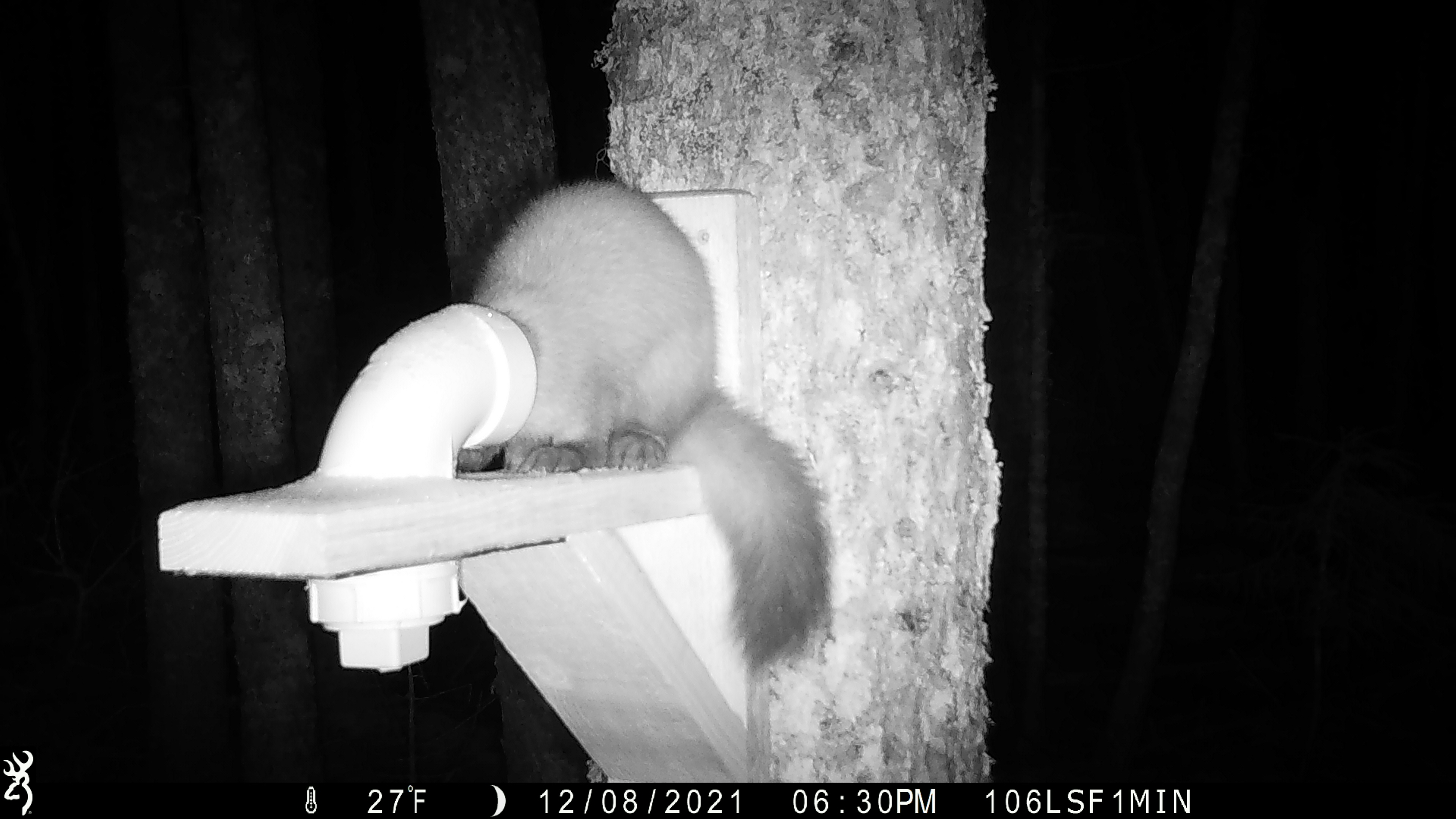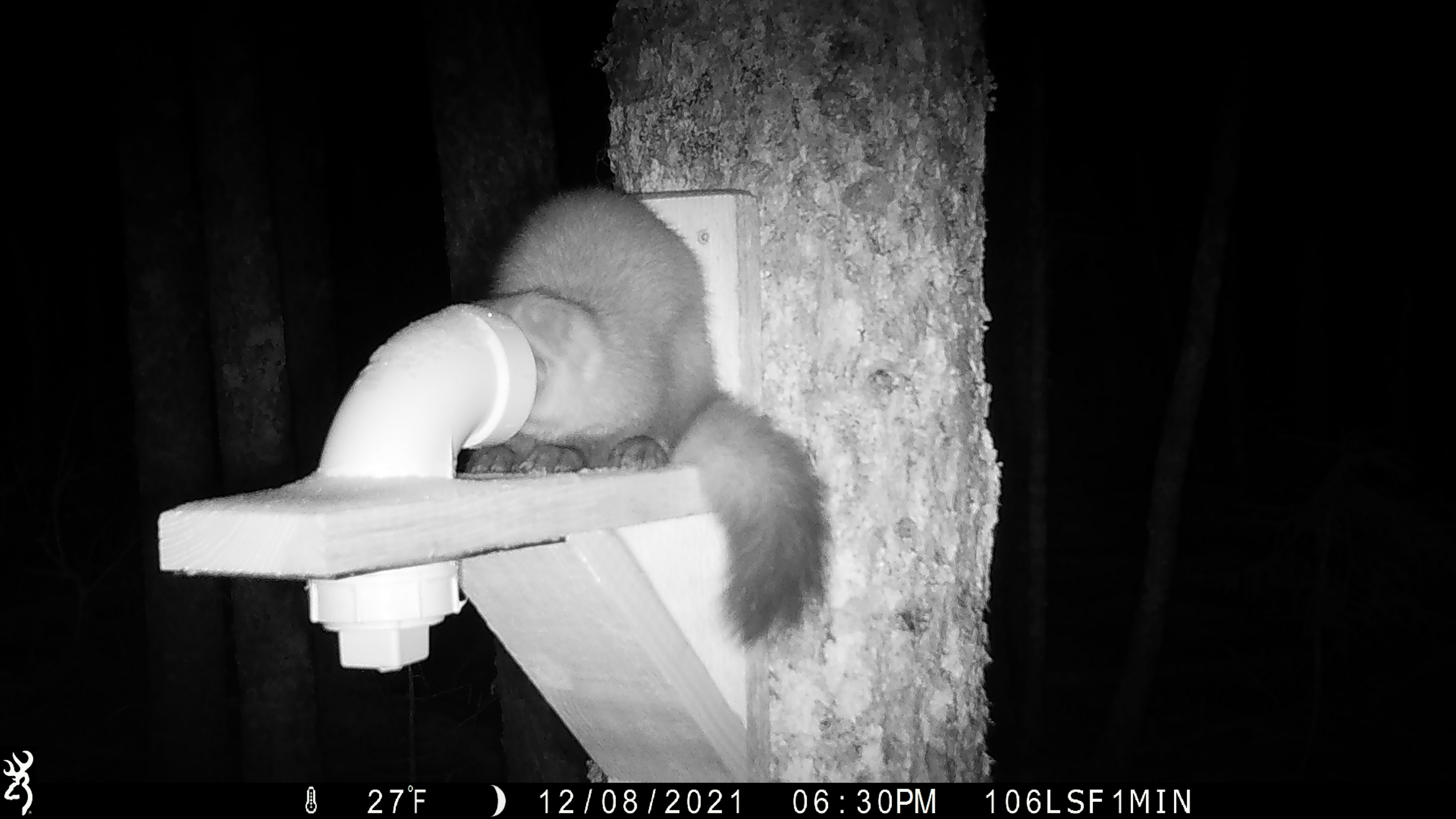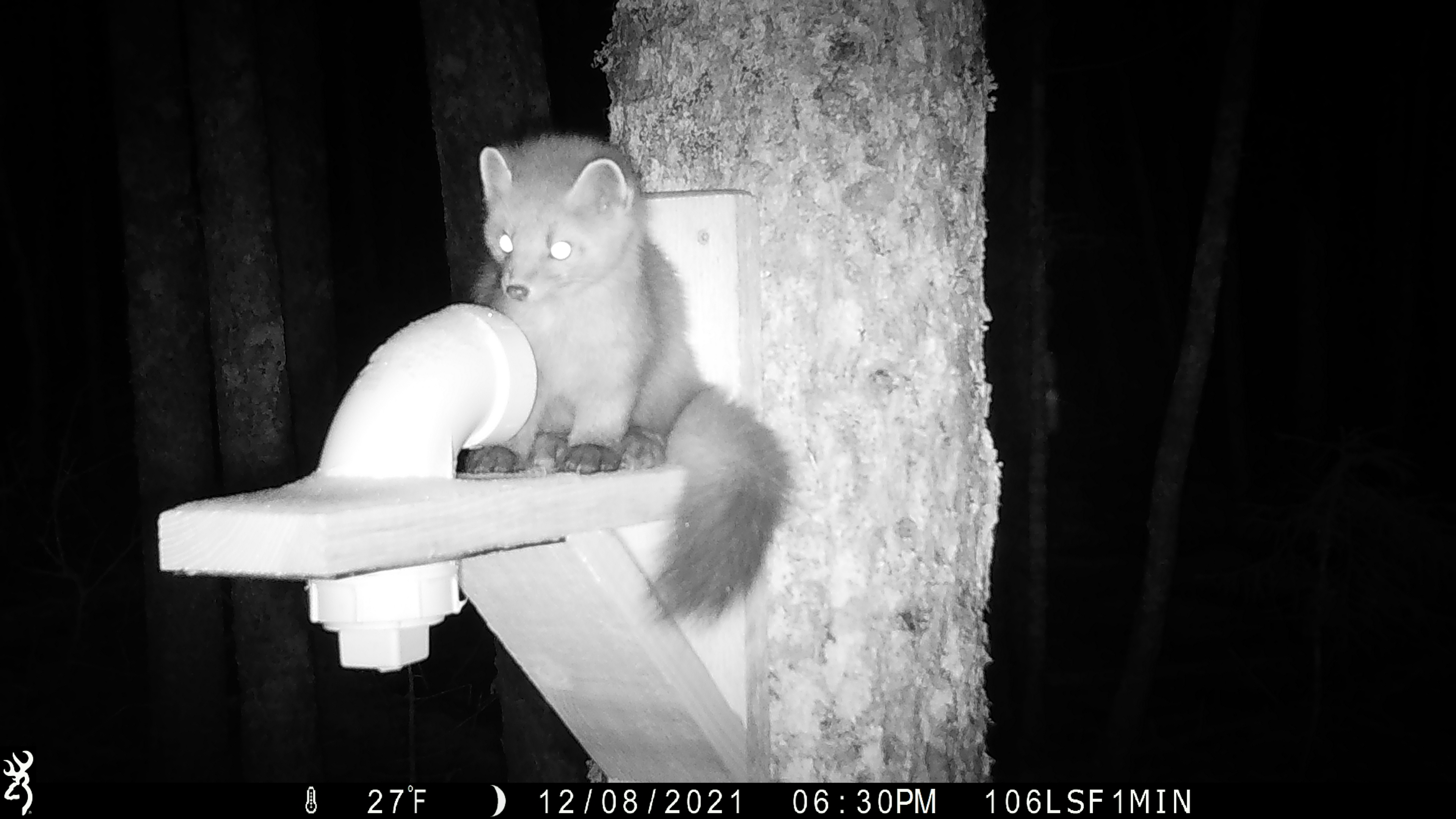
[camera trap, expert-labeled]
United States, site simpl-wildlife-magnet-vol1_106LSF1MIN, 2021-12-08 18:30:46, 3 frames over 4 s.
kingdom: Animalia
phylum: Chordata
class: Mammalia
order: Carnivora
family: Mustelidae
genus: Martes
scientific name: Martes americana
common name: american marten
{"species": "american marten (Martes americana)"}